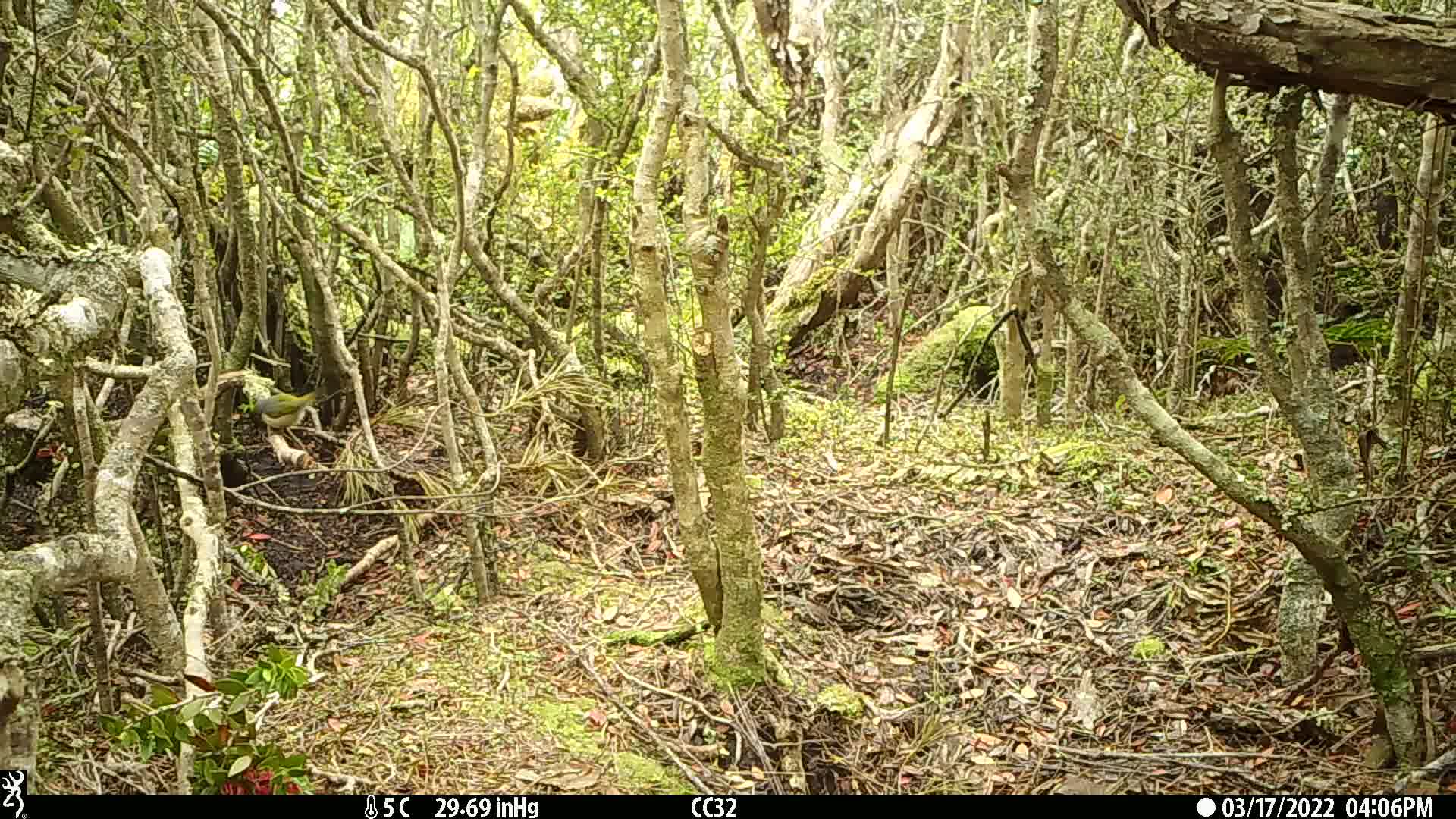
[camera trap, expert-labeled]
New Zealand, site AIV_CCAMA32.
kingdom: Animalia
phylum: Chordata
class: Aves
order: Passeriformes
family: Zosteropidae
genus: Zosterops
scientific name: Zosterops lateralis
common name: silvereye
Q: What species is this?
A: Silvereye (Zosterops lateralis).